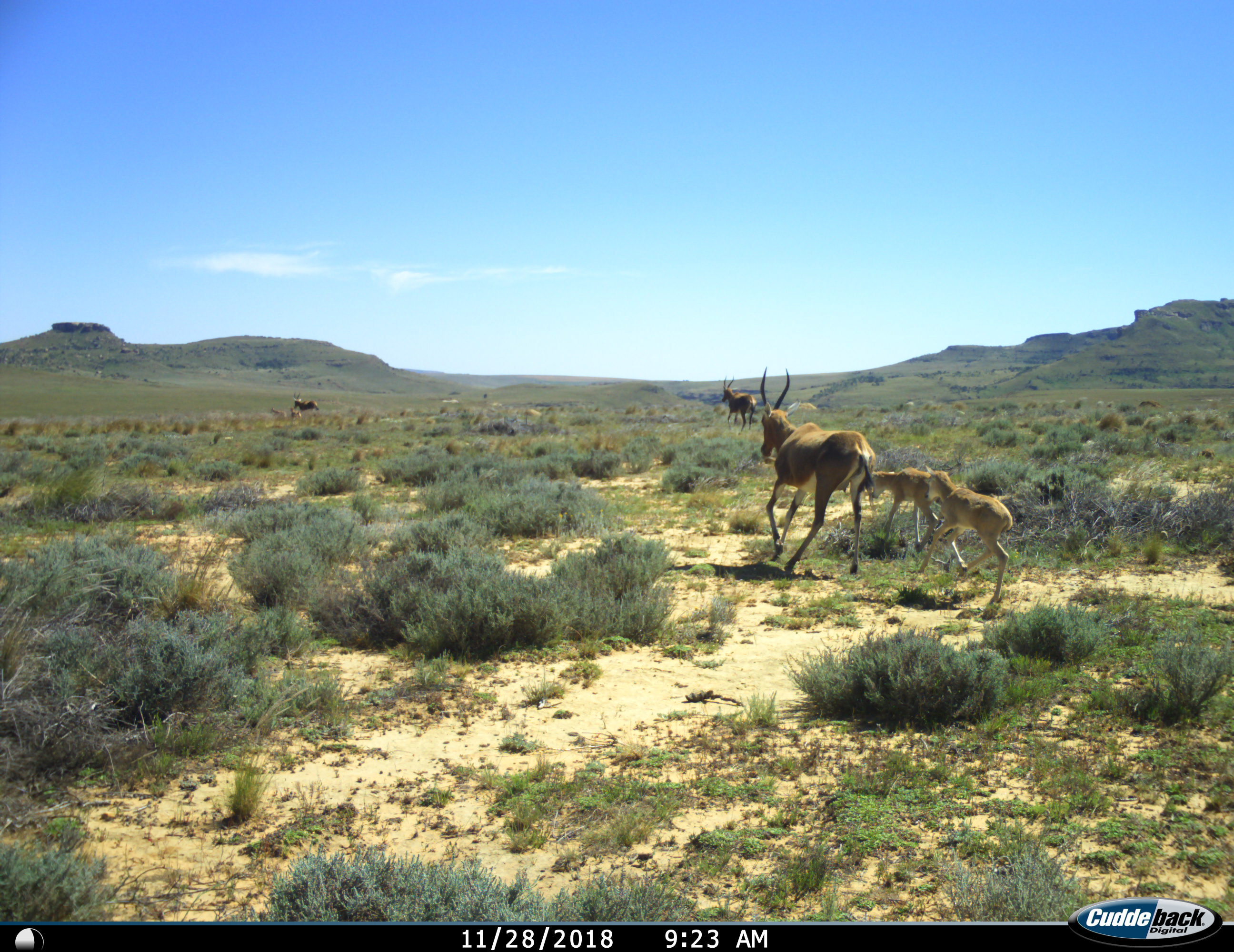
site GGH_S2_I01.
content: unidentified animal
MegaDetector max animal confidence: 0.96